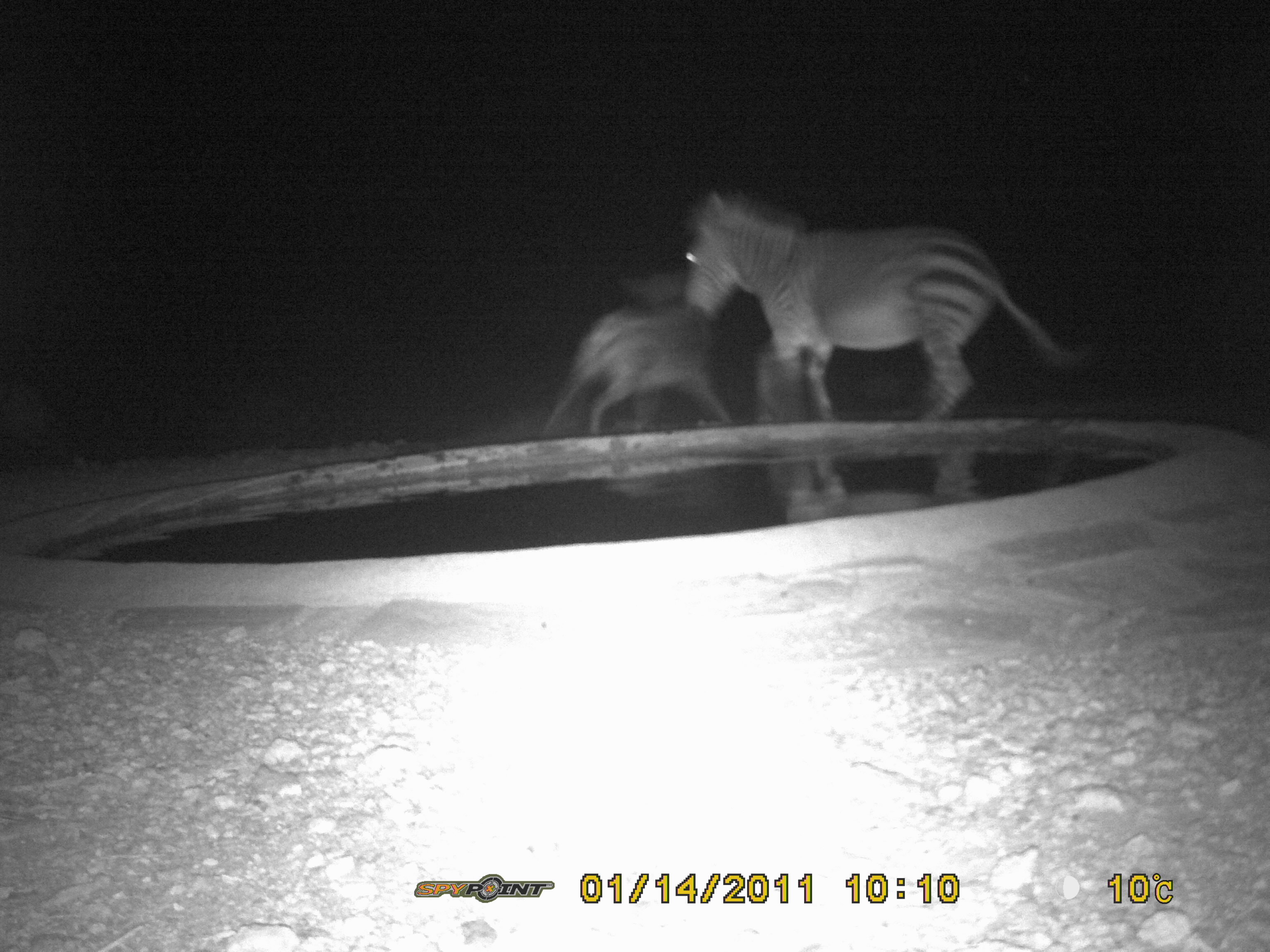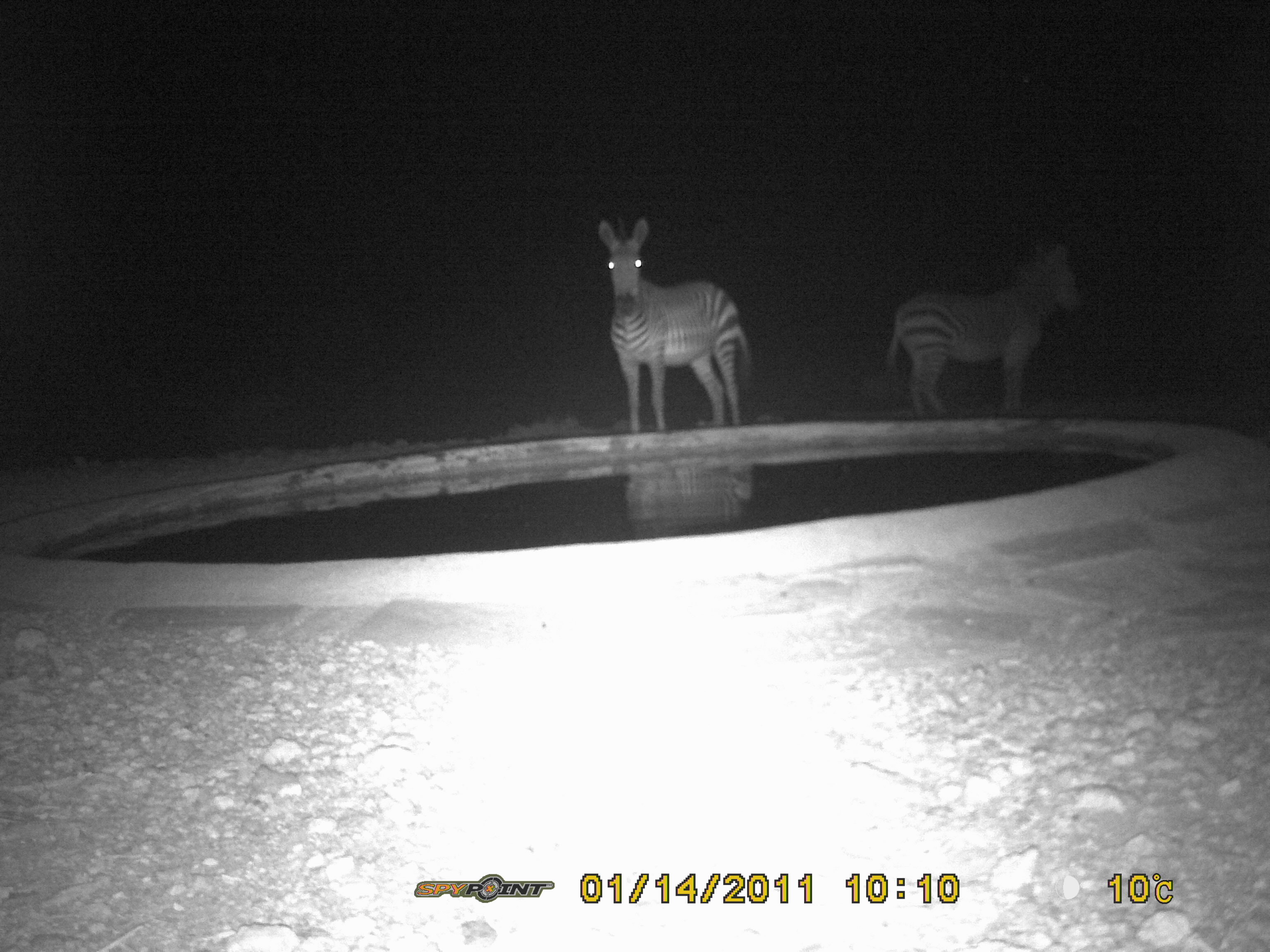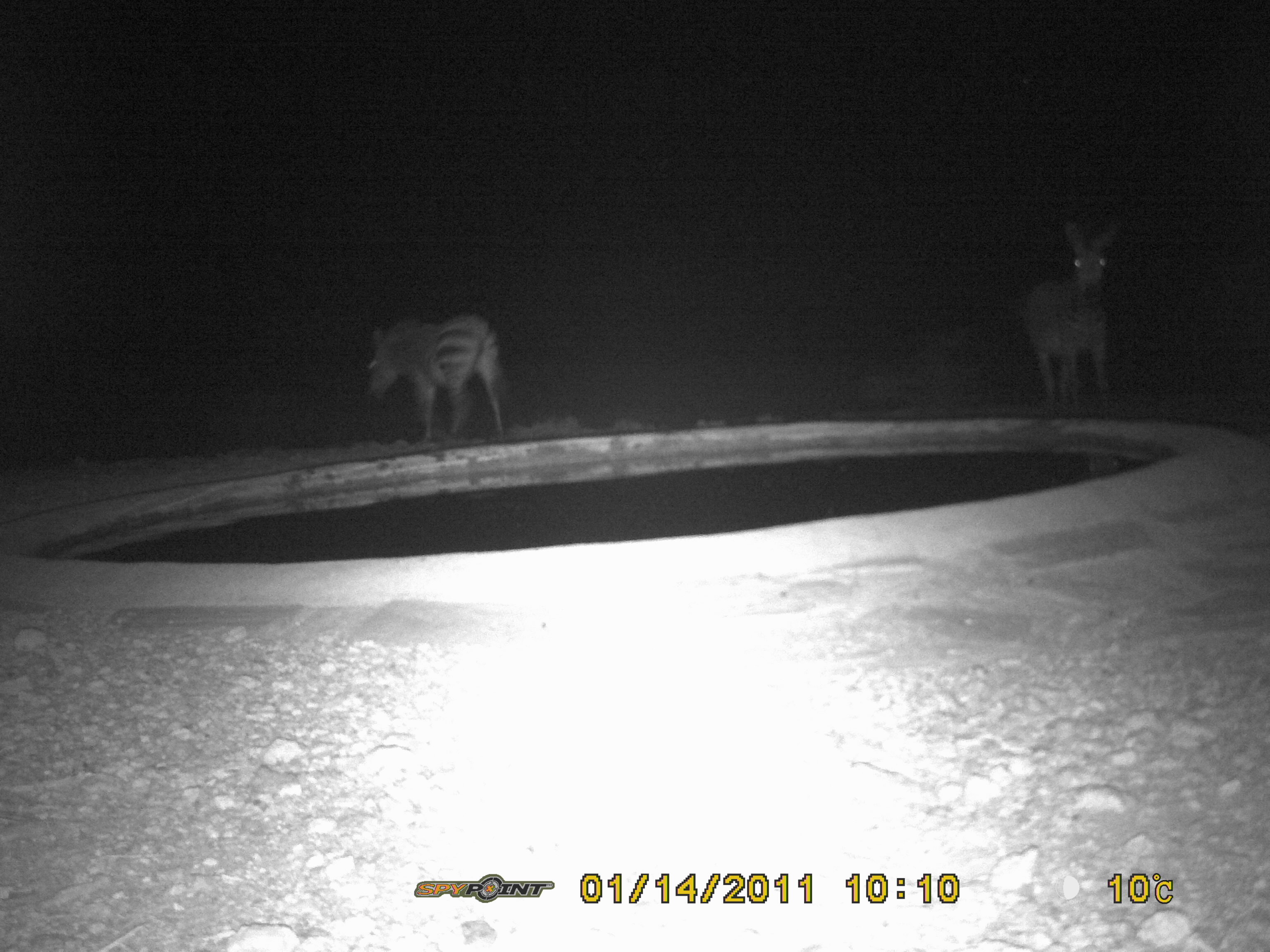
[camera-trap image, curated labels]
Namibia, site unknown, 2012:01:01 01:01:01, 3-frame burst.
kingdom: Animalia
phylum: Chordata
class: Mammalia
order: Perissodactyla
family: Equidae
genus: Equus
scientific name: Equus zebra hartmannae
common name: hartmann's mountain zebra